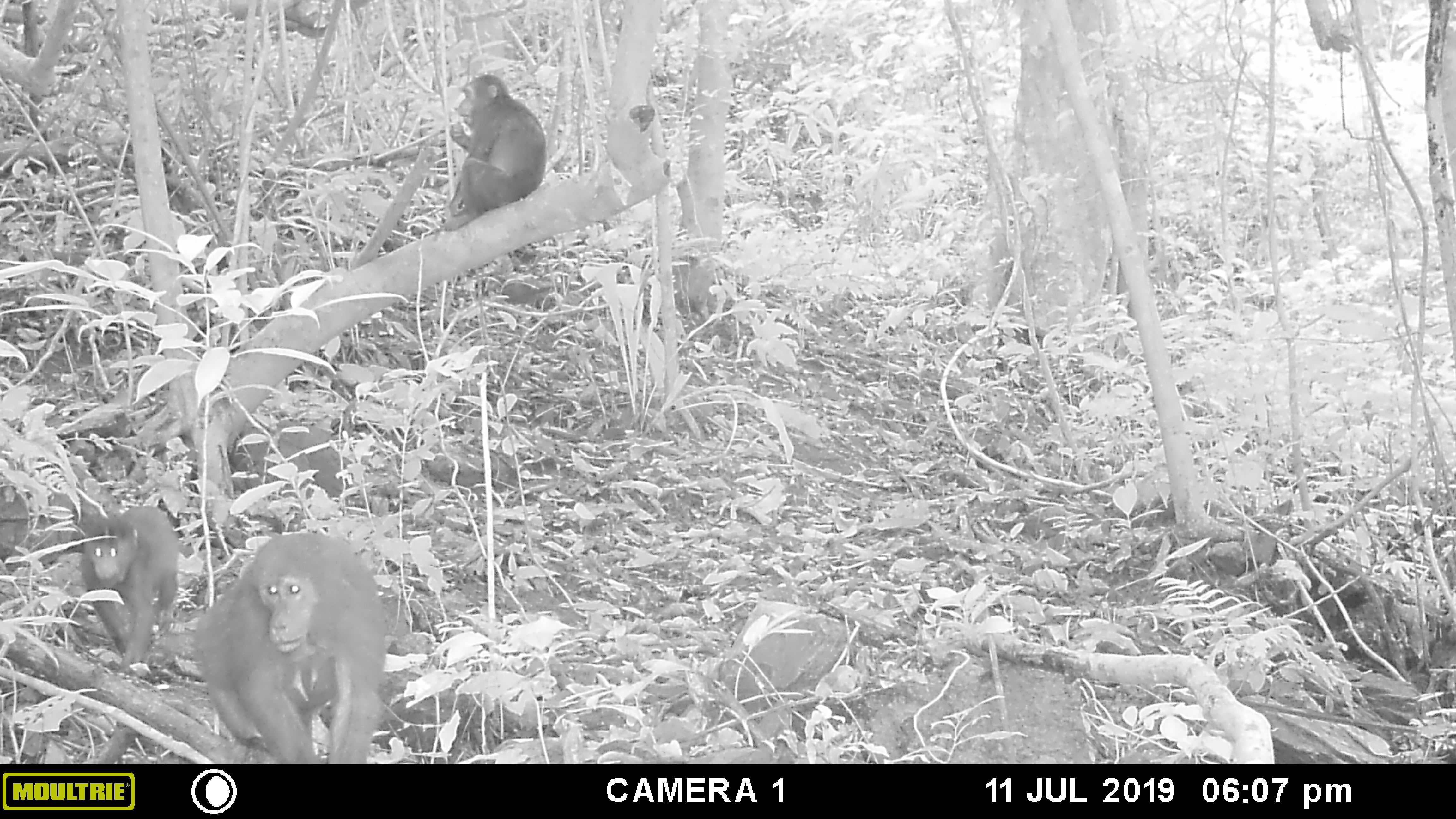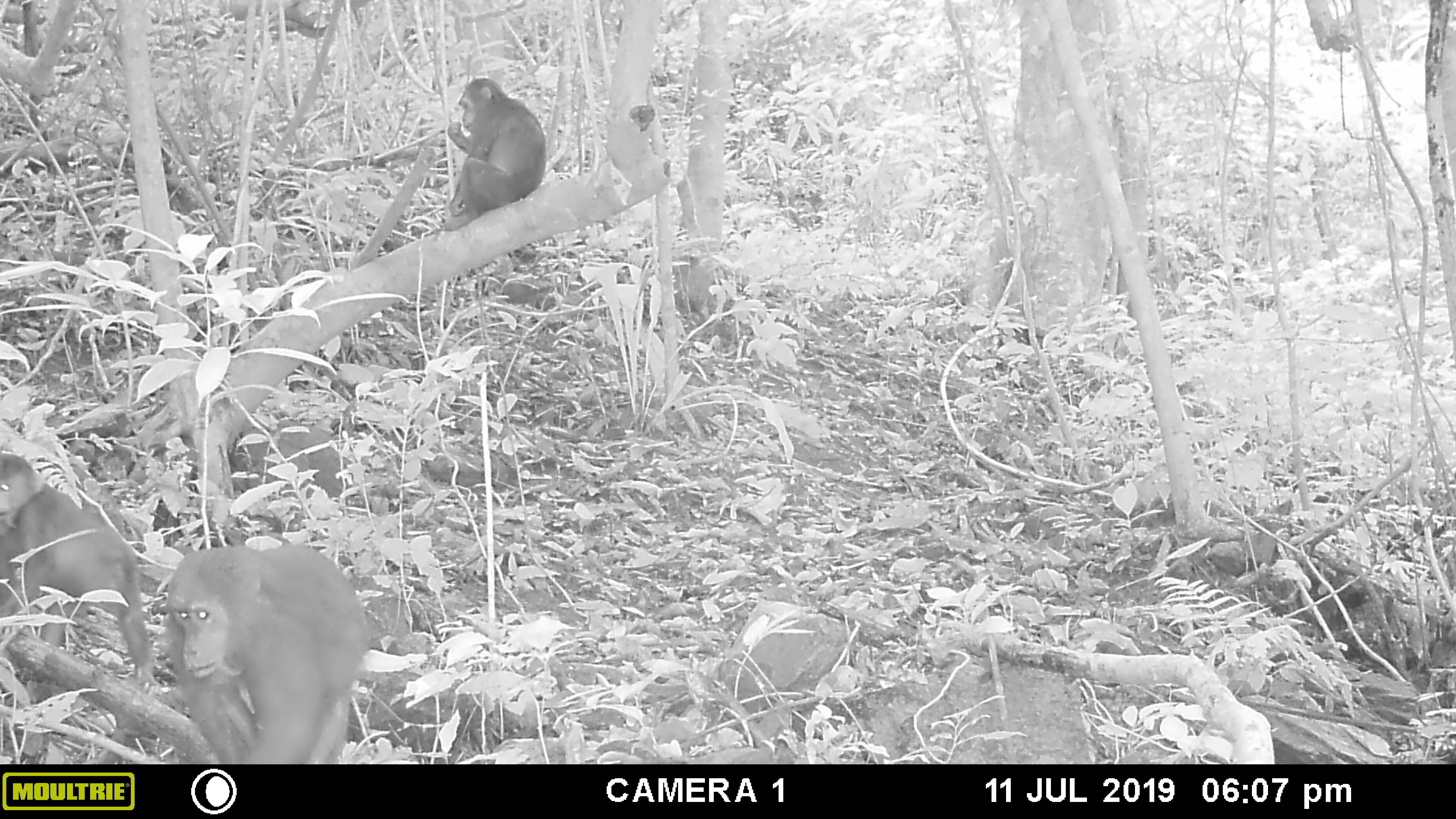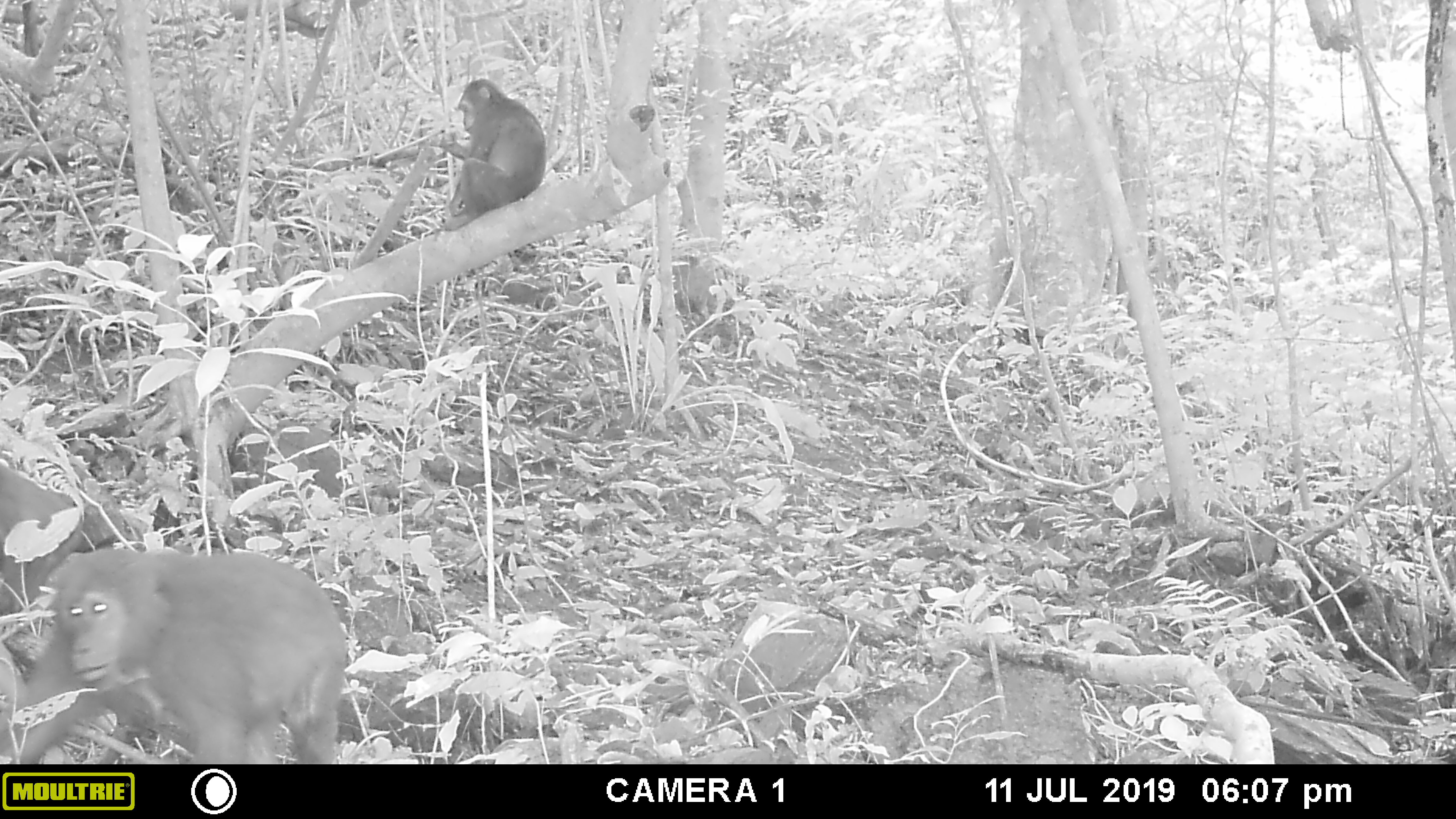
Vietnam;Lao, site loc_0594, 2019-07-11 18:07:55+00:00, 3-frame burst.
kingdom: Animalia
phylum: Chordata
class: Mammalia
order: Primates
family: Cercopithecidae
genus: Macaca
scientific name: Macaca arctoides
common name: stump-tailed macaque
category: stump tailed macaque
Stump tailed macaque (stump-tailed macaque) (Macaca arctoides). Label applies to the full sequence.